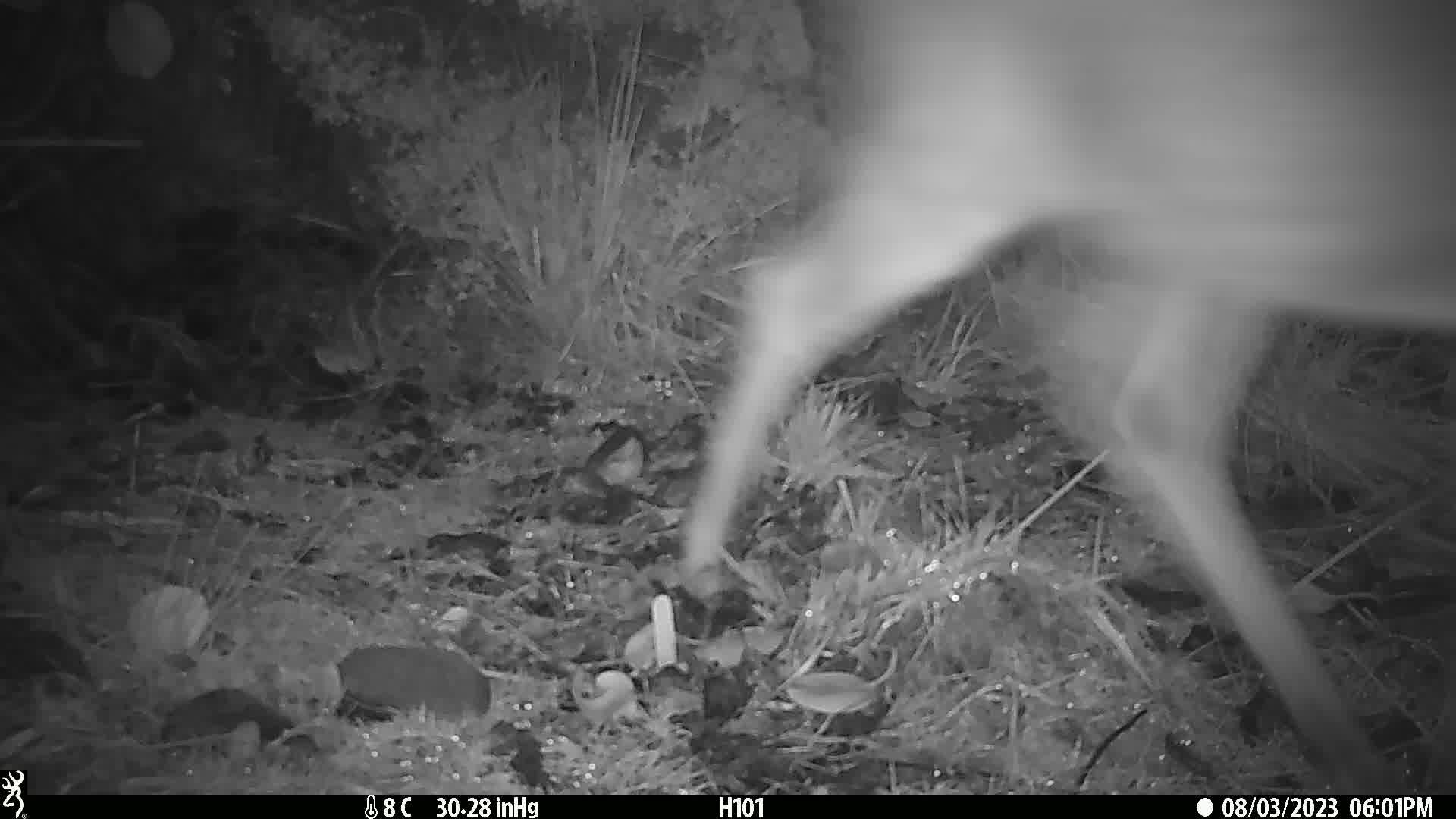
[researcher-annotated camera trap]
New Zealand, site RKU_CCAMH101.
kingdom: Animalia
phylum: Chordata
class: Mammalia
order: Artiodactyla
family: Cervidae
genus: Odocoileus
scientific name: Odocoileus virginianus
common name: white-tailed deer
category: white tailed deer